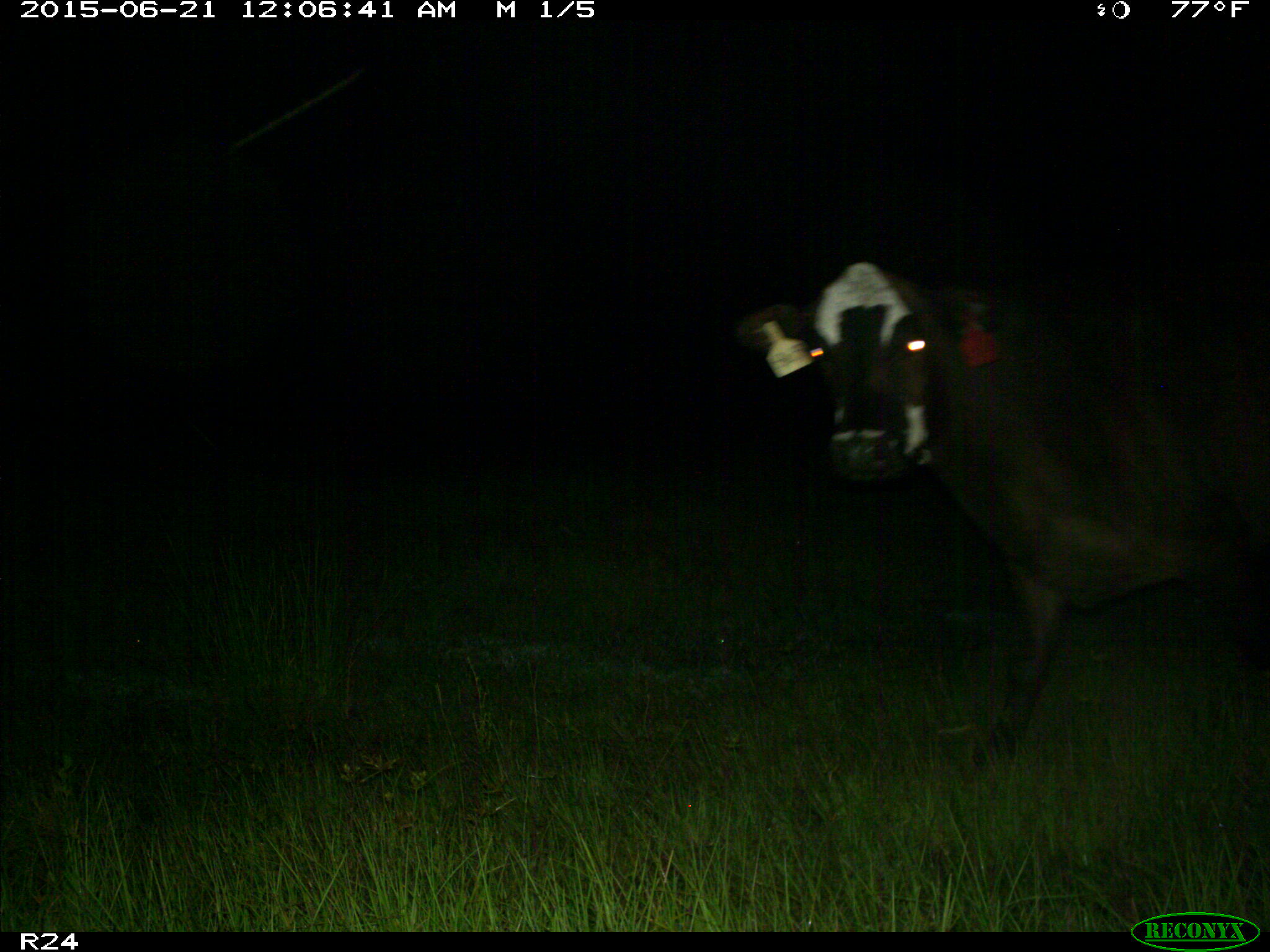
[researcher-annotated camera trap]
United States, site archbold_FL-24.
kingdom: Animalia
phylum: Chordata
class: Mammalia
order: Artiodactyla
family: Bovidae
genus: Bos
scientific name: Bos taurus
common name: domestic cow